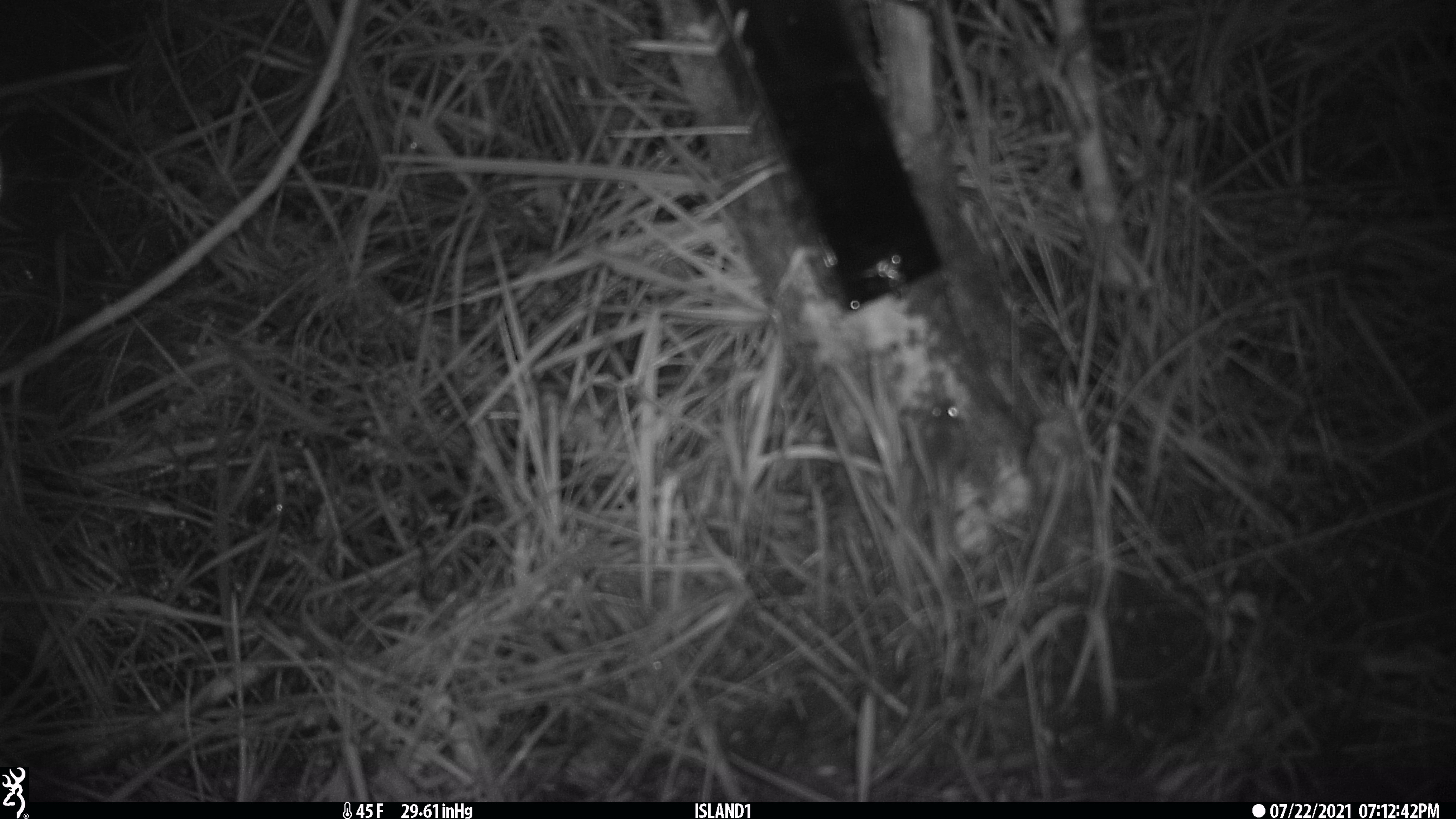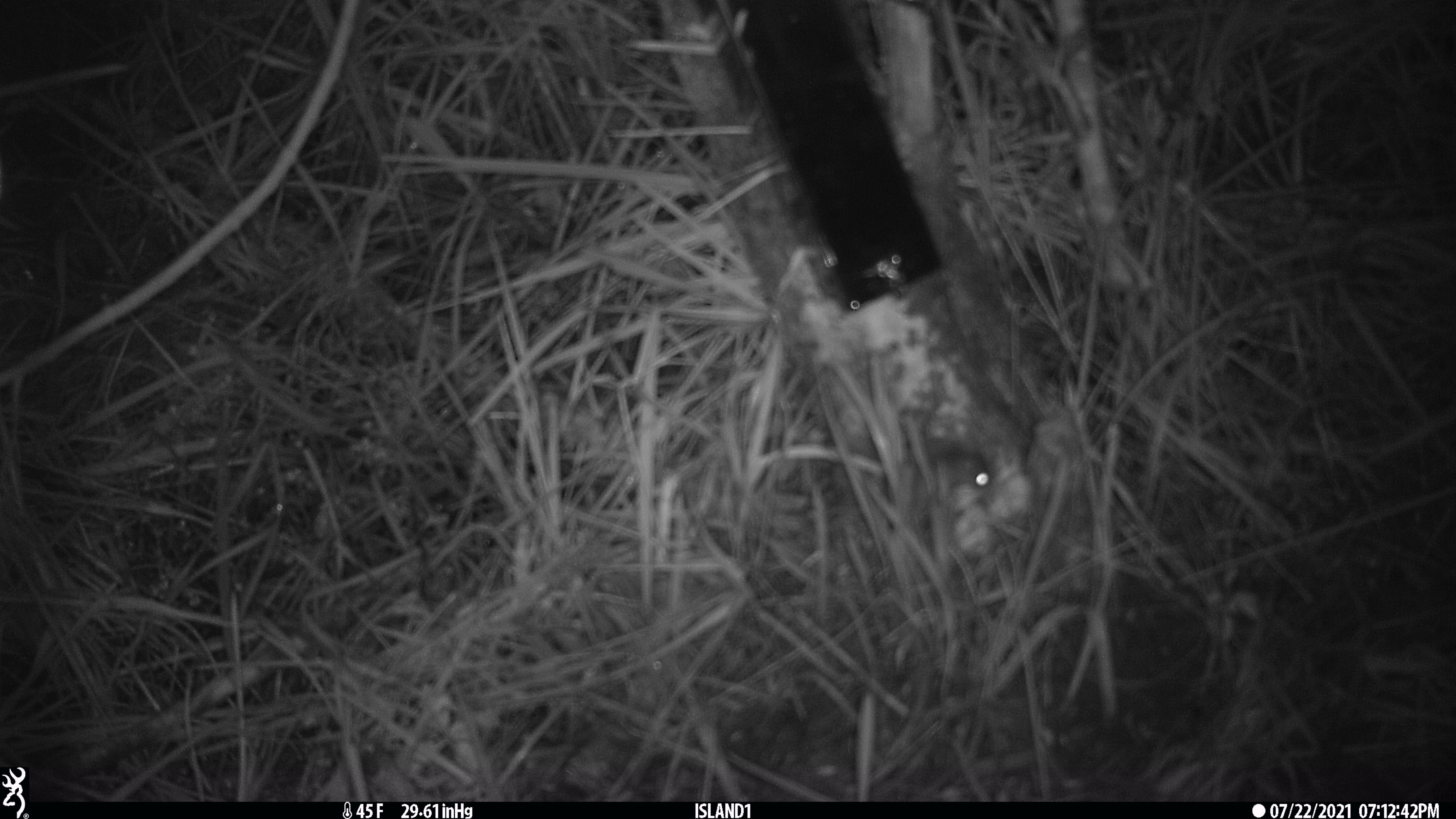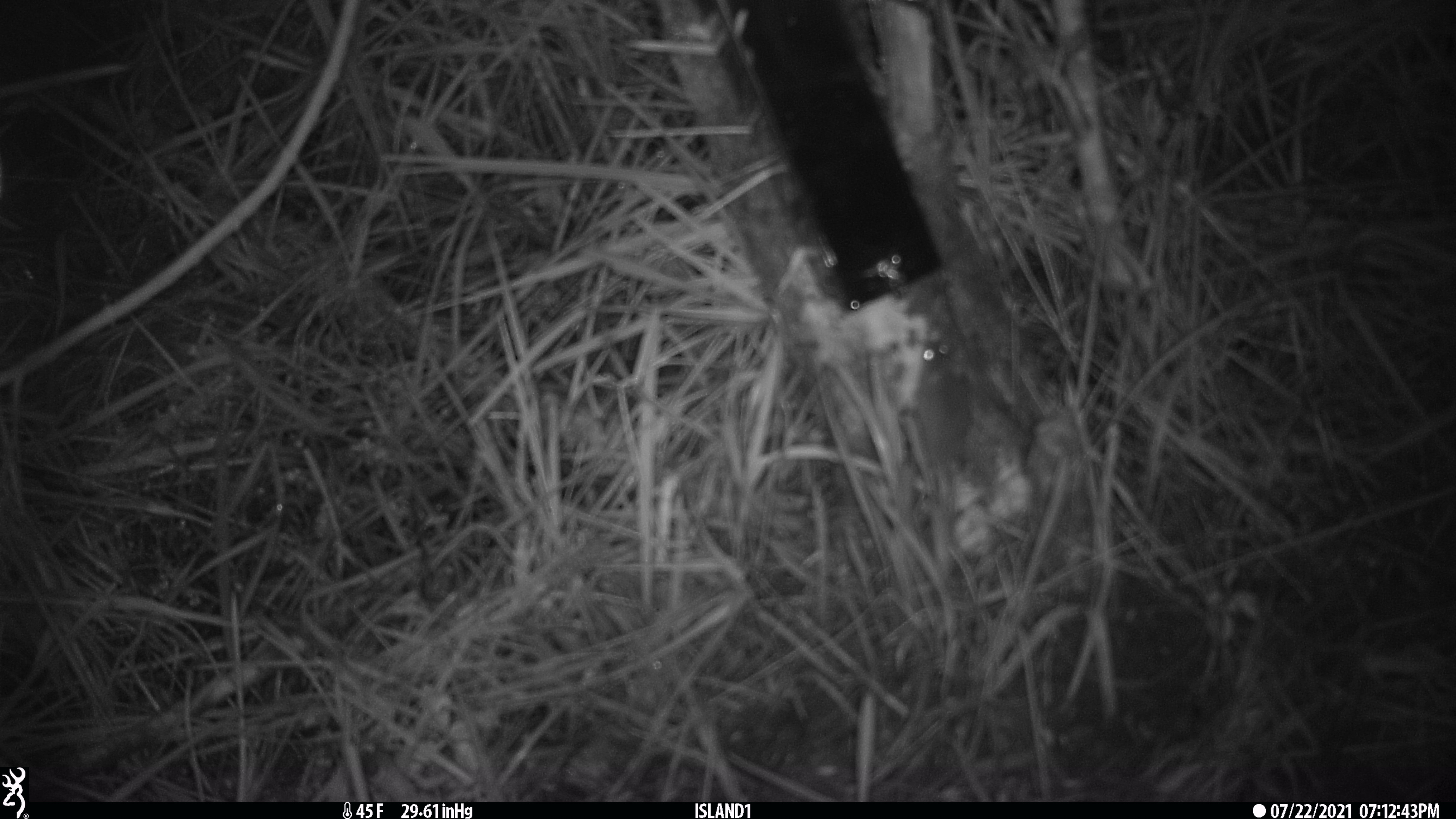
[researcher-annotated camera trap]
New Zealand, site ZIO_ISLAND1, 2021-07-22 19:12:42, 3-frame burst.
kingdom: Animalia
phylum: Chordata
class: Mammalia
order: Rodentia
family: Muridae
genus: Mus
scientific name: Mus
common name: mouse